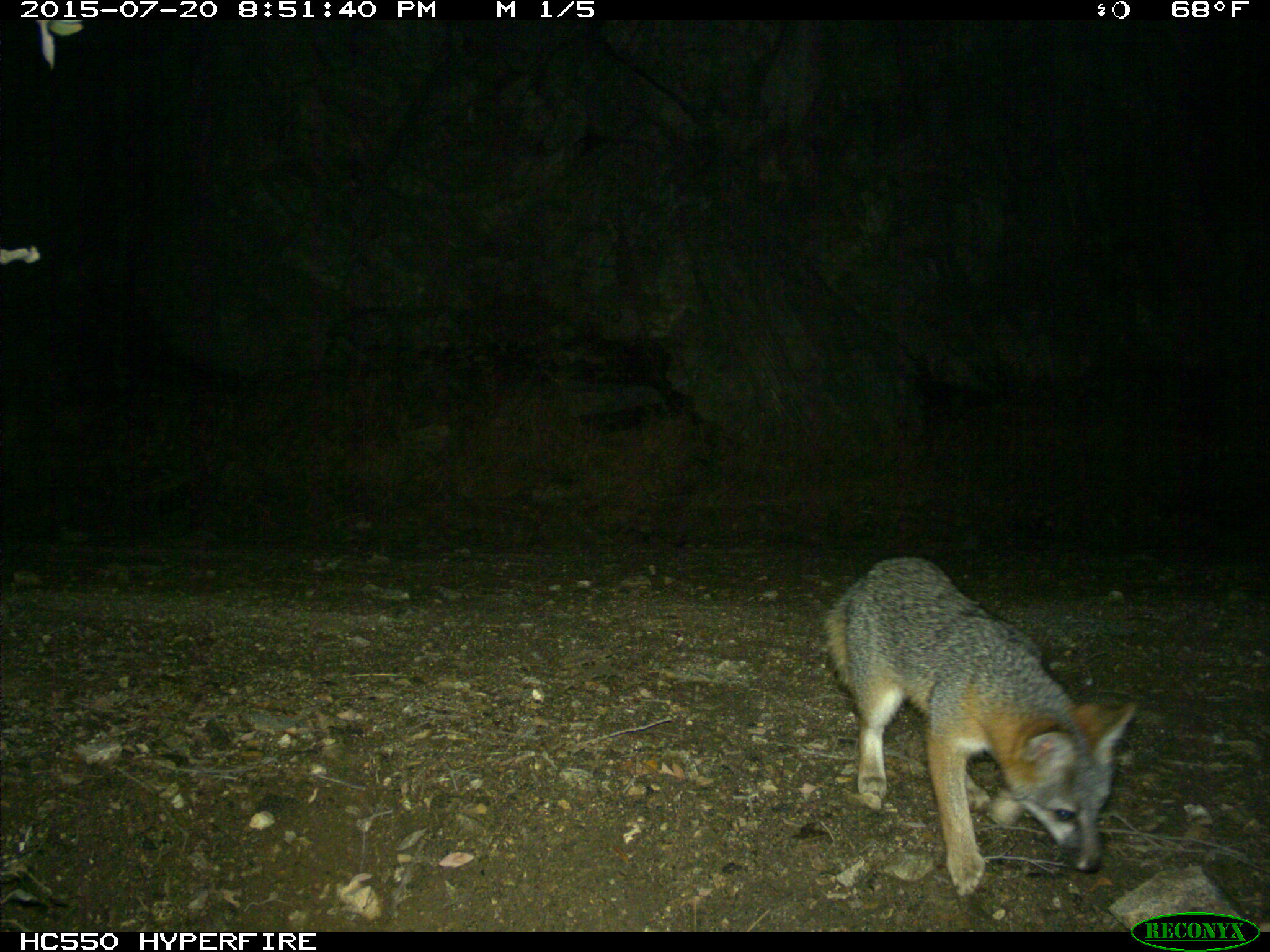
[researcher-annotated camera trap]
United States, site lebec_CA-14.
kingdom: Animalia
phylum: Chordata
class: Mammalia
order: Carnivora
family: Canidae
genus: Urocyon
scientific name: Urocyon cinereoargenteus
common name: gray fox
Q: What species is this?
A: Urocyon cinereoargenteus (gray fox).